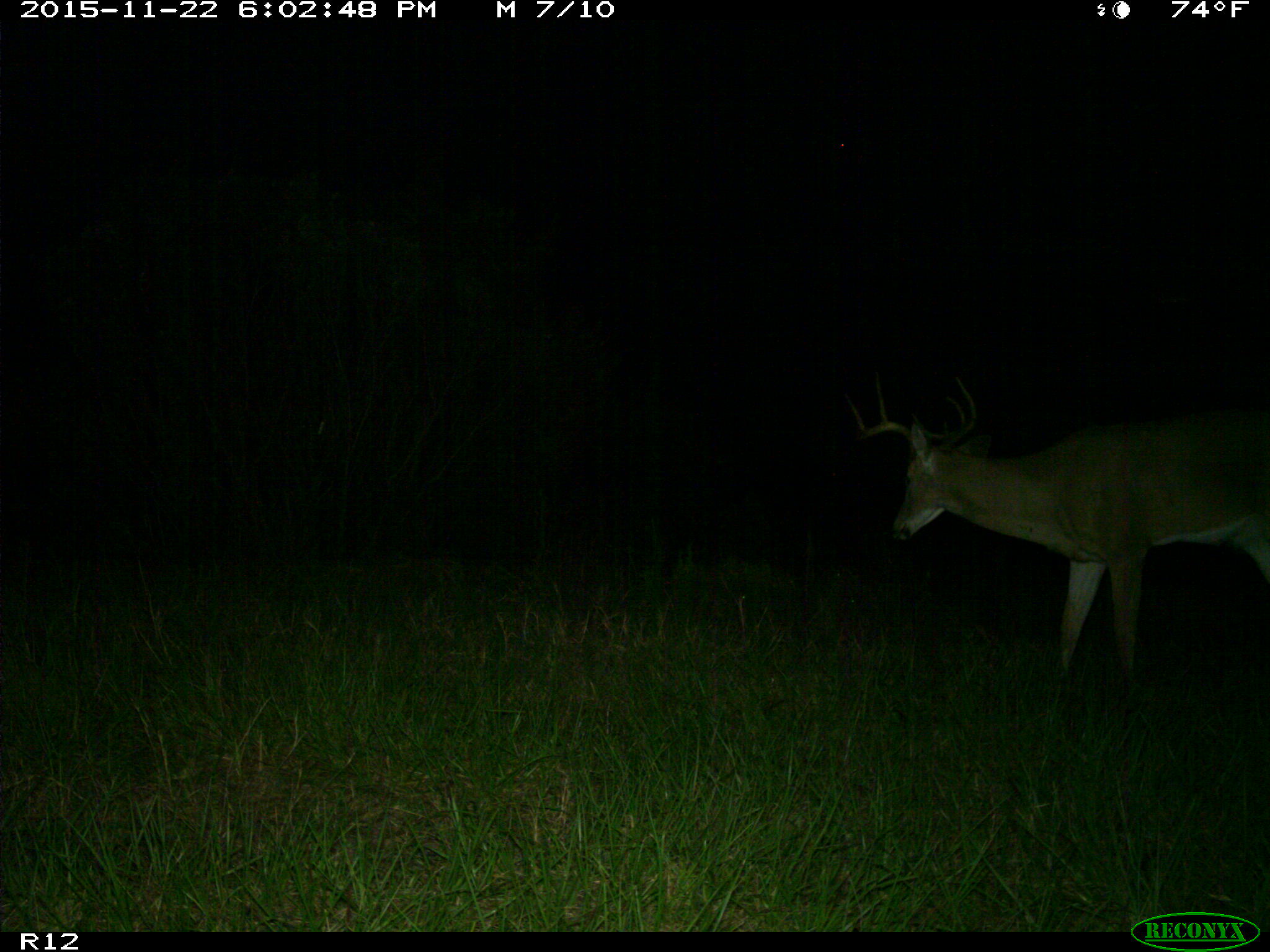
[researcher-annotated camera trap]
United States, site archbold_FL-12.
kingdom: Animalia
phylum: Chordata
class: Mammalia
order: Artiodactyla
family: Cervidae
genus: Odocoileus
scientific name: Odocoileus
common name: deer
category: unidentified deer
Unidentified deer (deer) (Odocoileus).